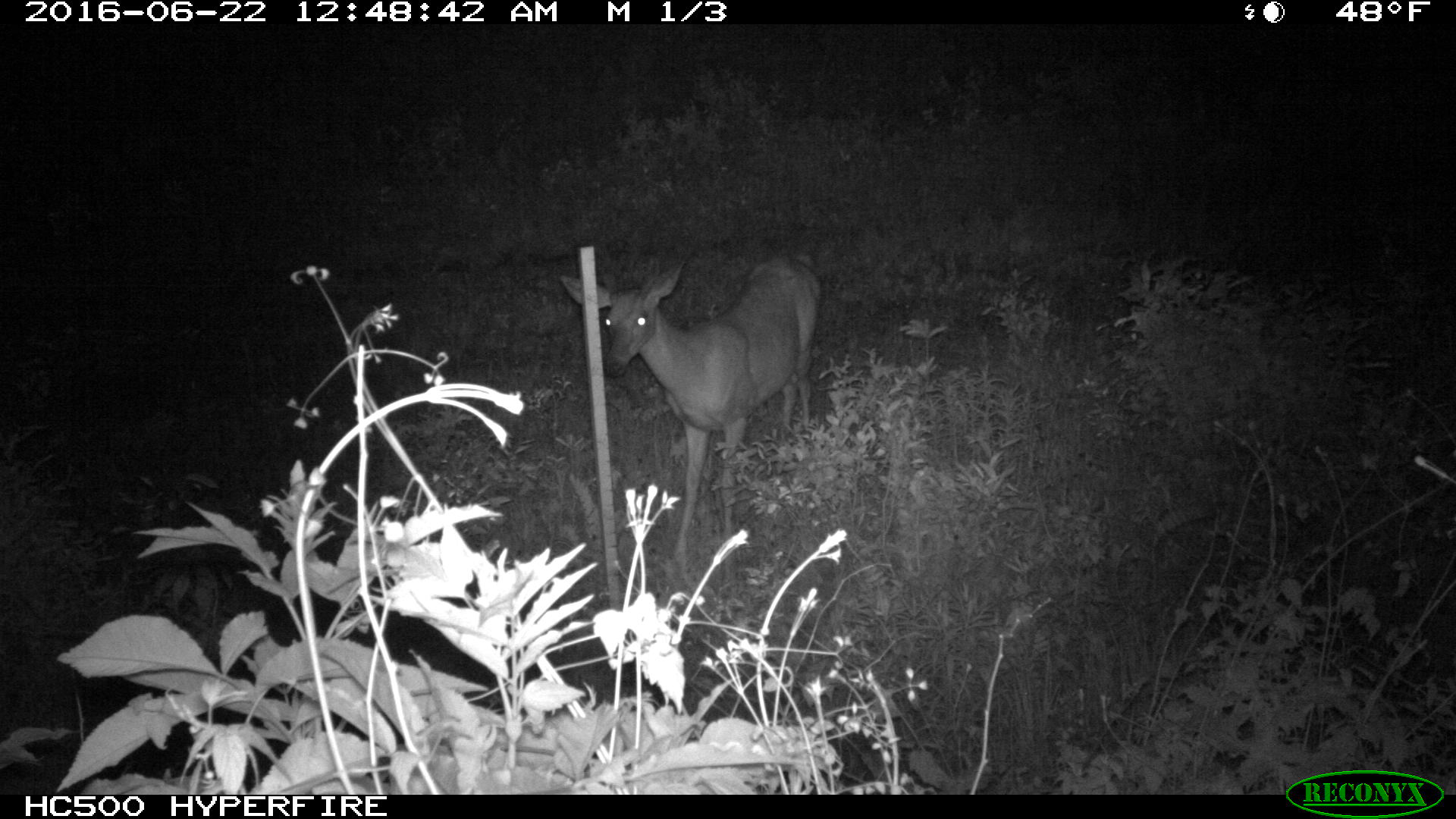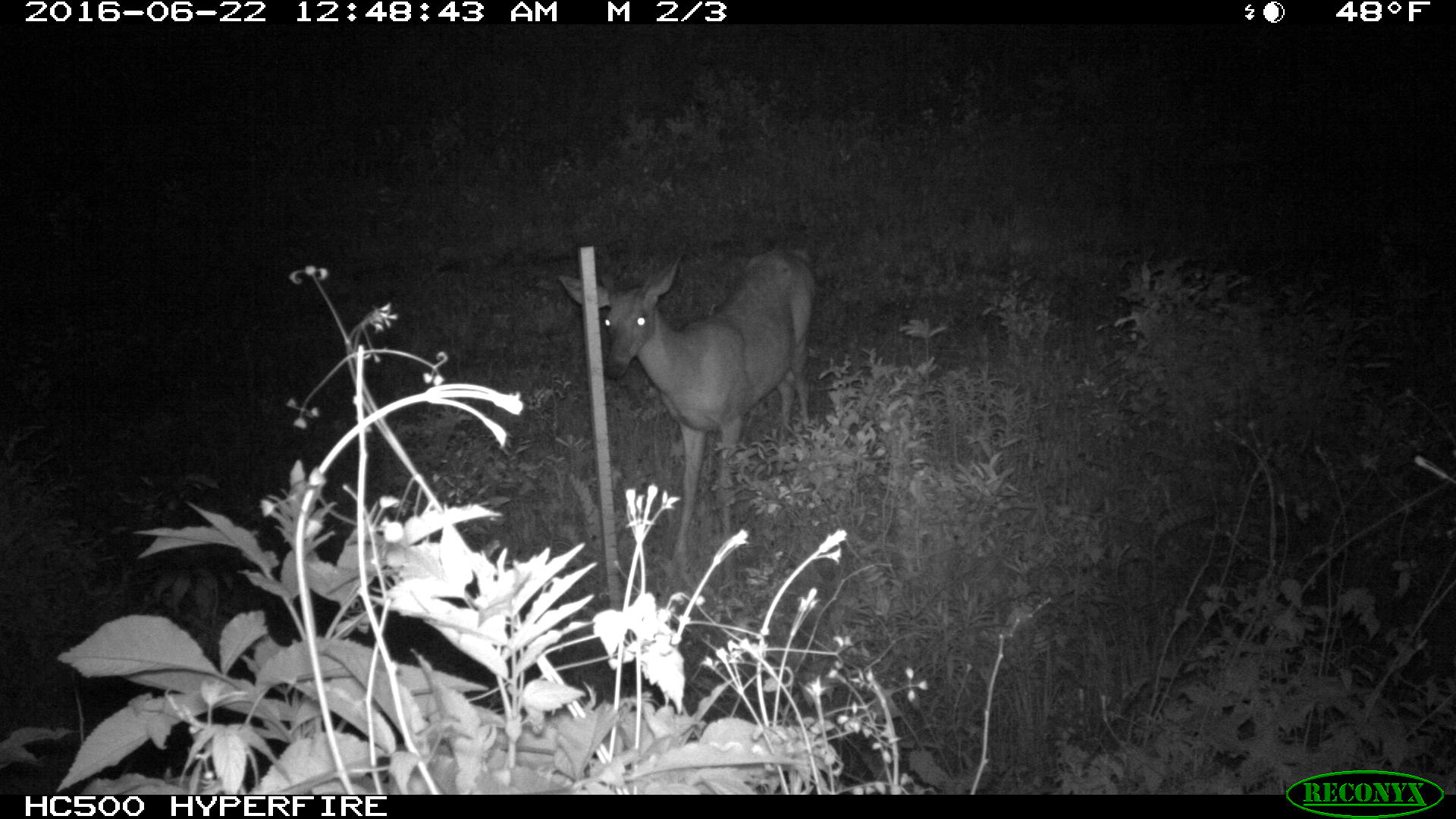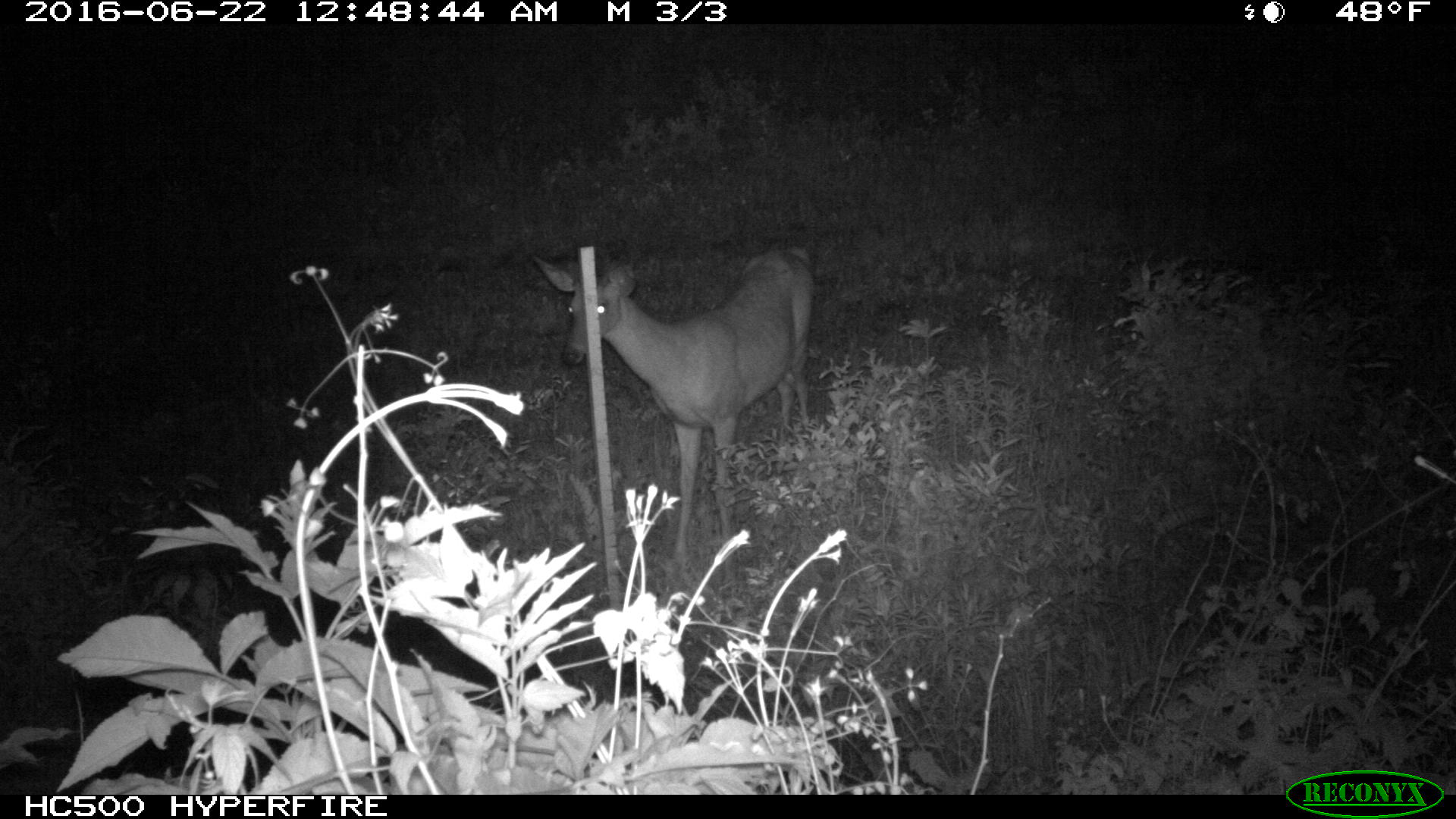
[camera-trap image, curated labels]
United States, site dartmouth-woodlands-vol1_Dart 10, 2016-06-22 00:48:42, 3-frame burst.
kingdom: Animalia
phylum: Chordata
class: Mammalia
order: Artiodactyla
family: Cervidae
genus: Odocoileus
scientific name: Odocoileus virginianus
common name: white-tailed deer